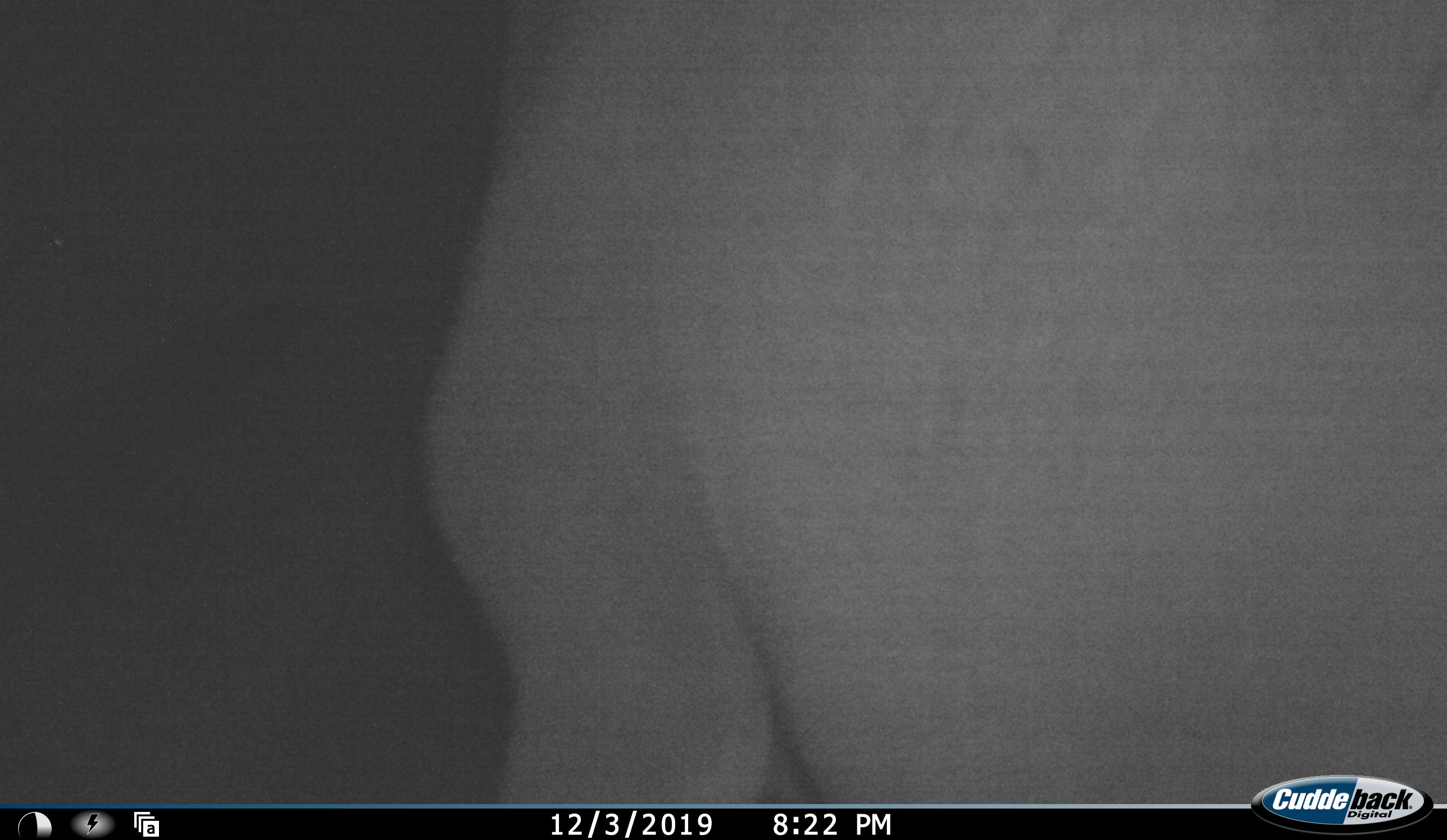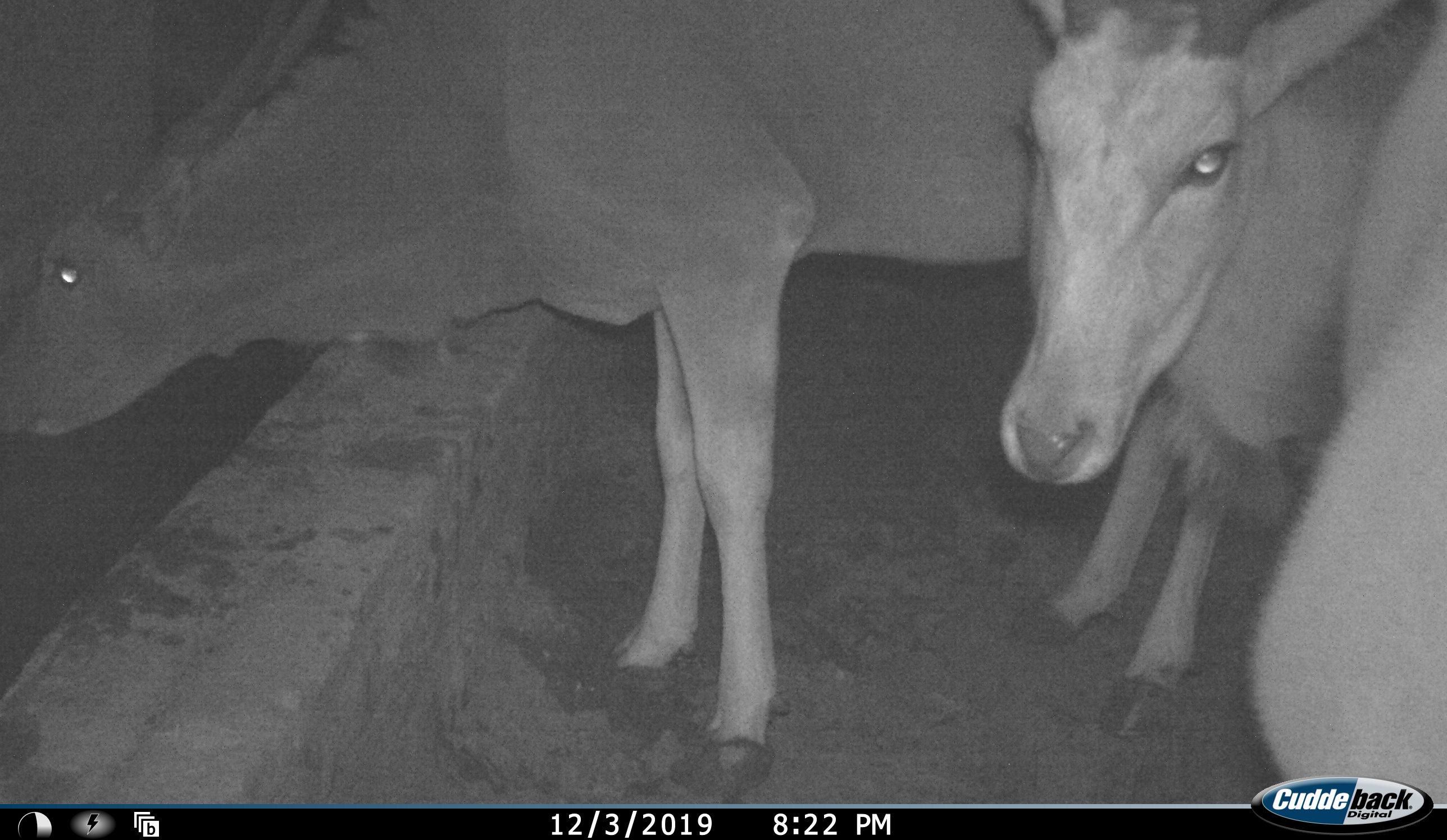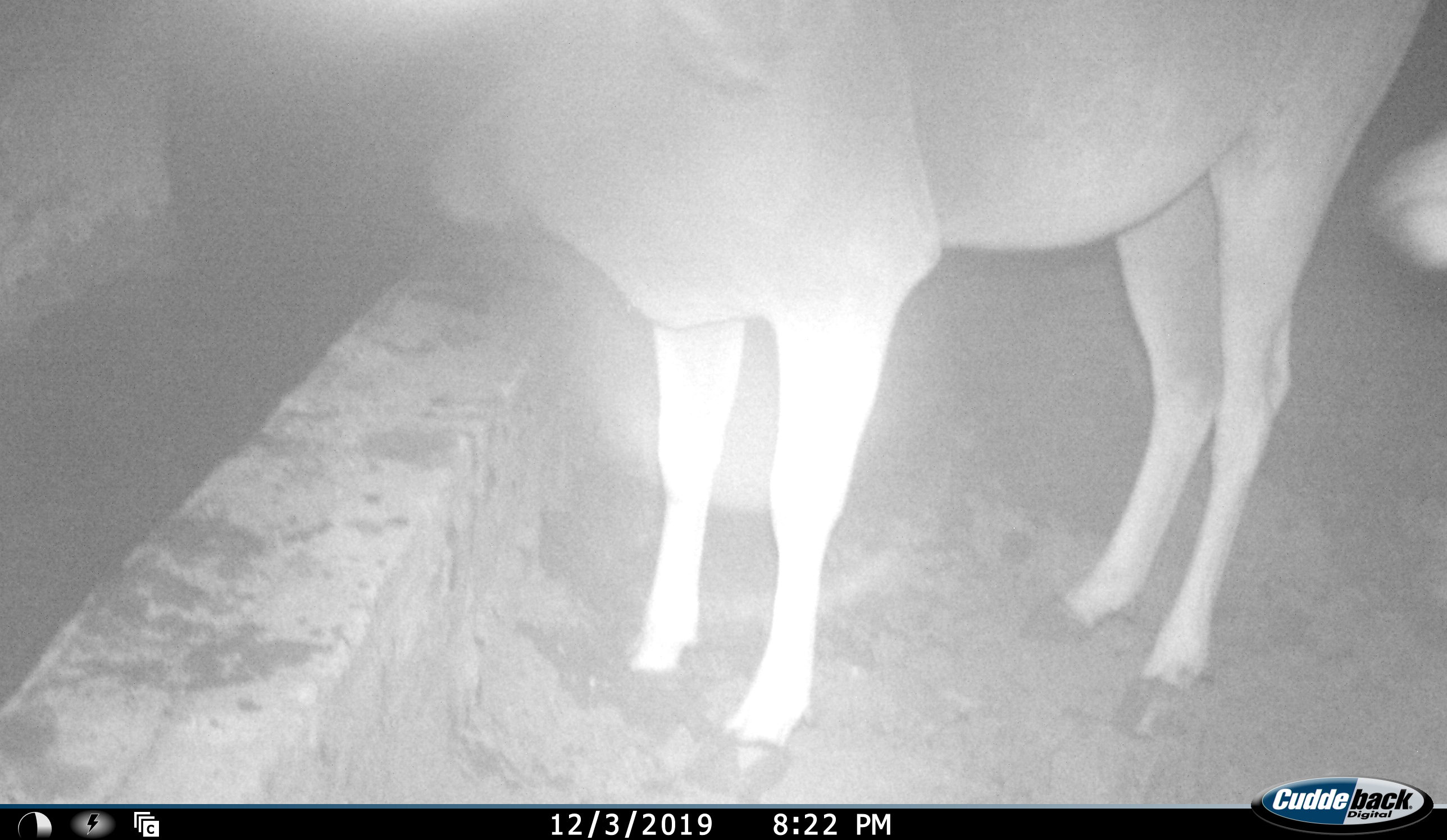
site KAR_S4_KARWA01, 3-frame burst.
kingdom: Animalia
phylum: Chordata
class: Mammalia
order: Artiodactyla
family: Bovidae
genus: Tragelaphus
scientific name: Tragelaphus oryx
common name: eland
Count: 3.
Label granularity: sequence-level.